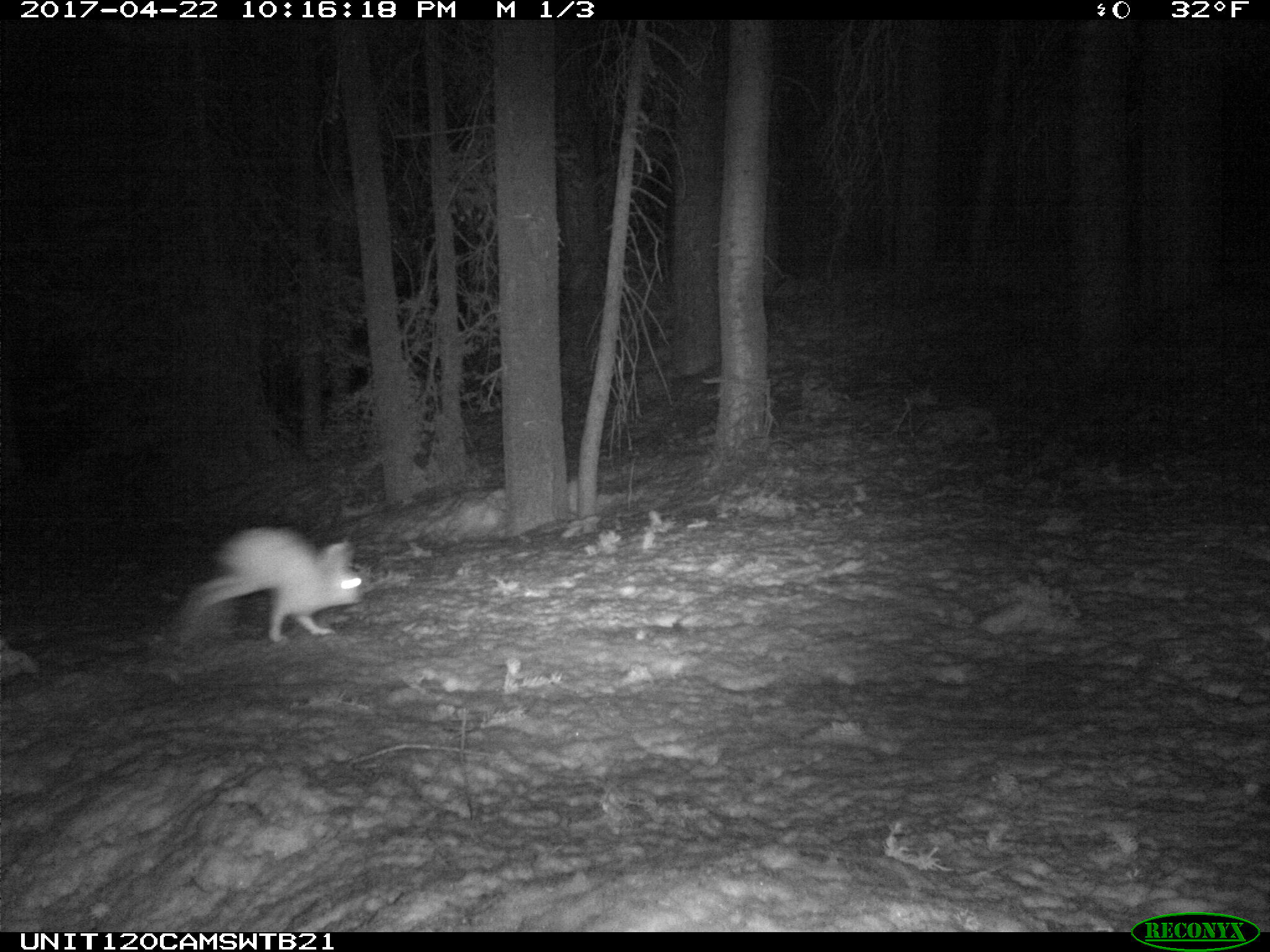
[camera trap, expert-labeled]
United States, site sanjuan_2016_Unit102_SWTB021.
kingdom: Animalia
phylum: Chordata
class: Mammalia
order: Lagomorpha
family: Leporidae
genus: Lepus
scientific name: Lepus americanus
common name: snowshoe hare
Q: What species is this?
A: Lepus americanus (snowshoe hare).